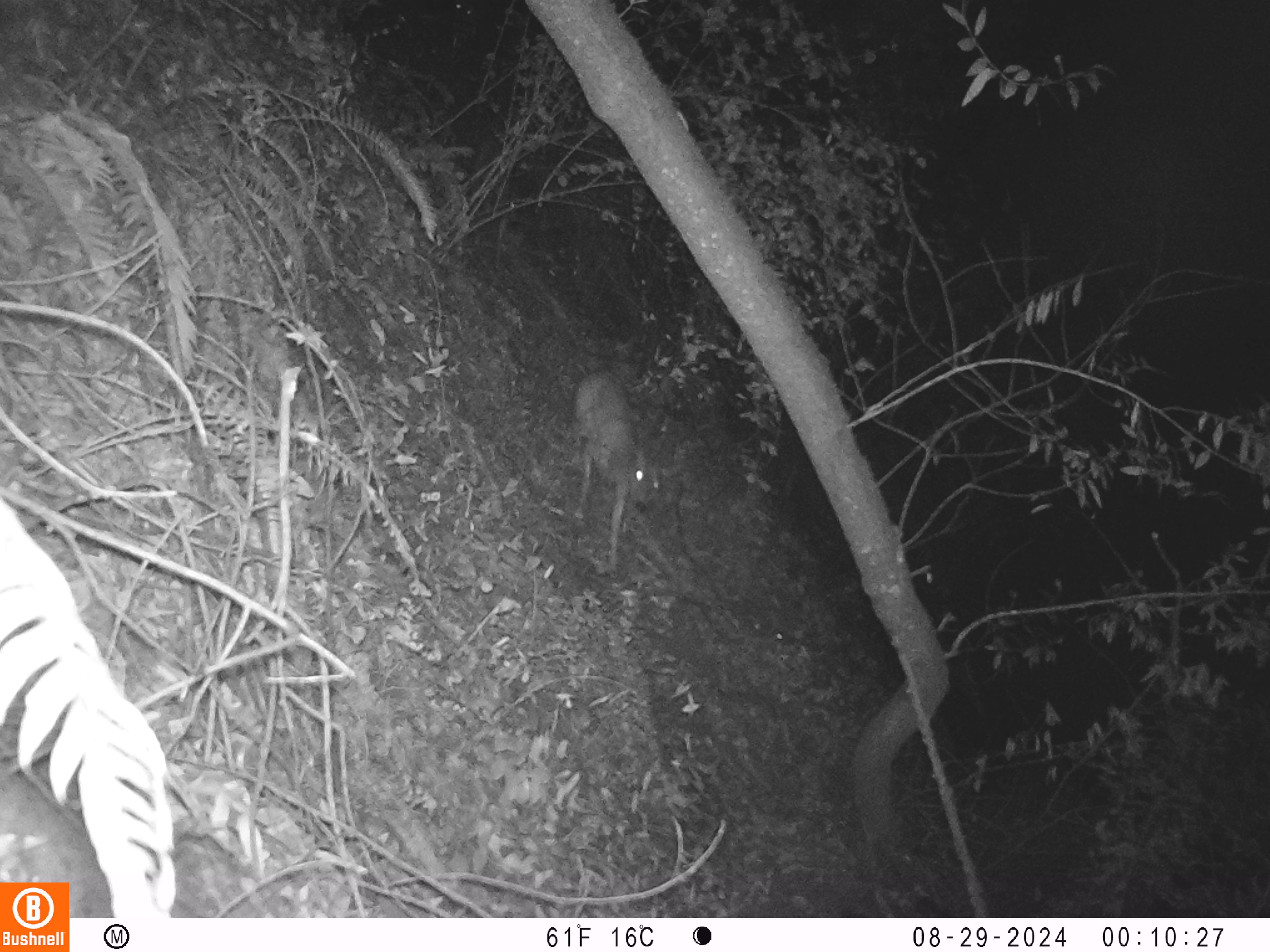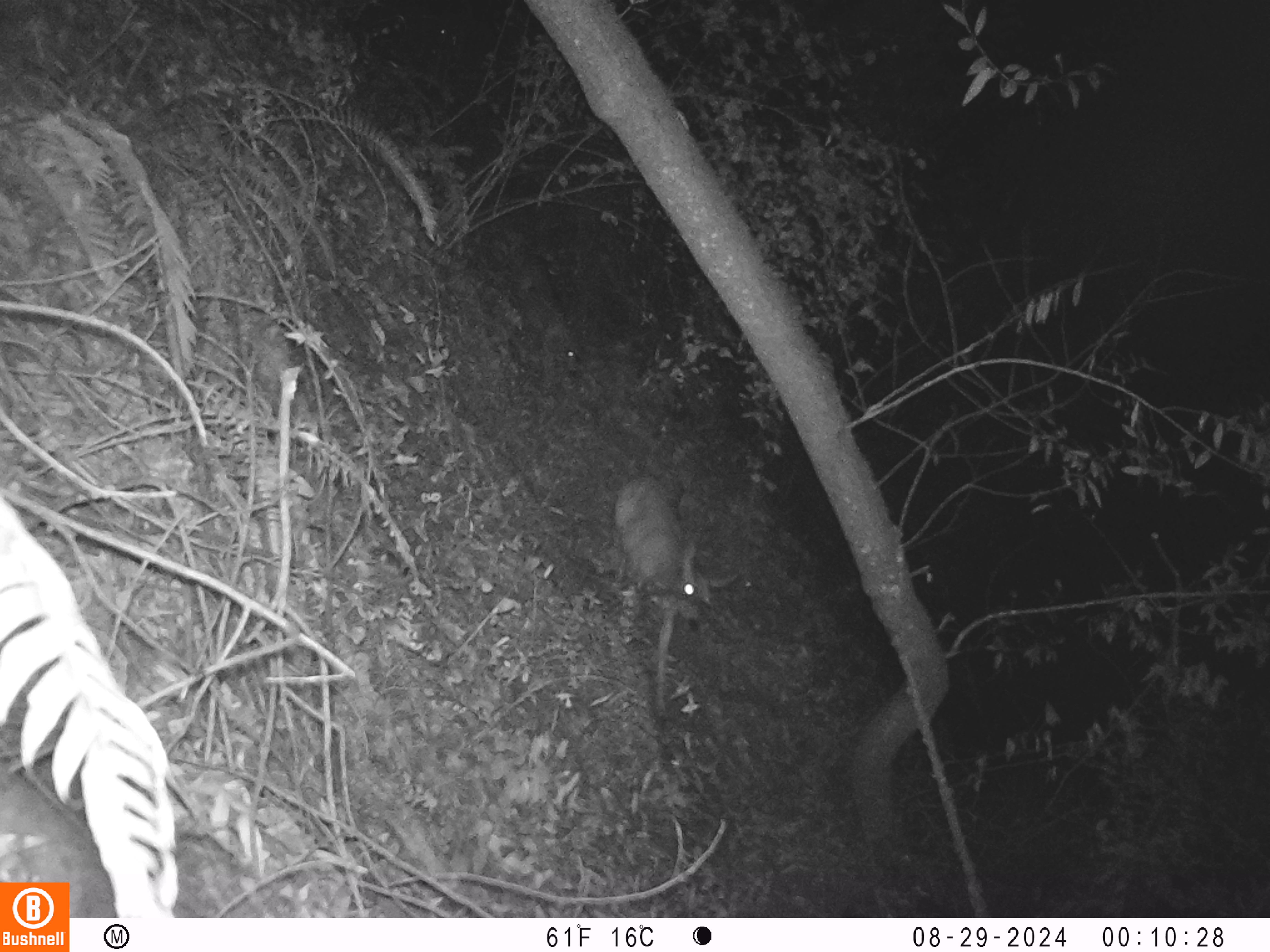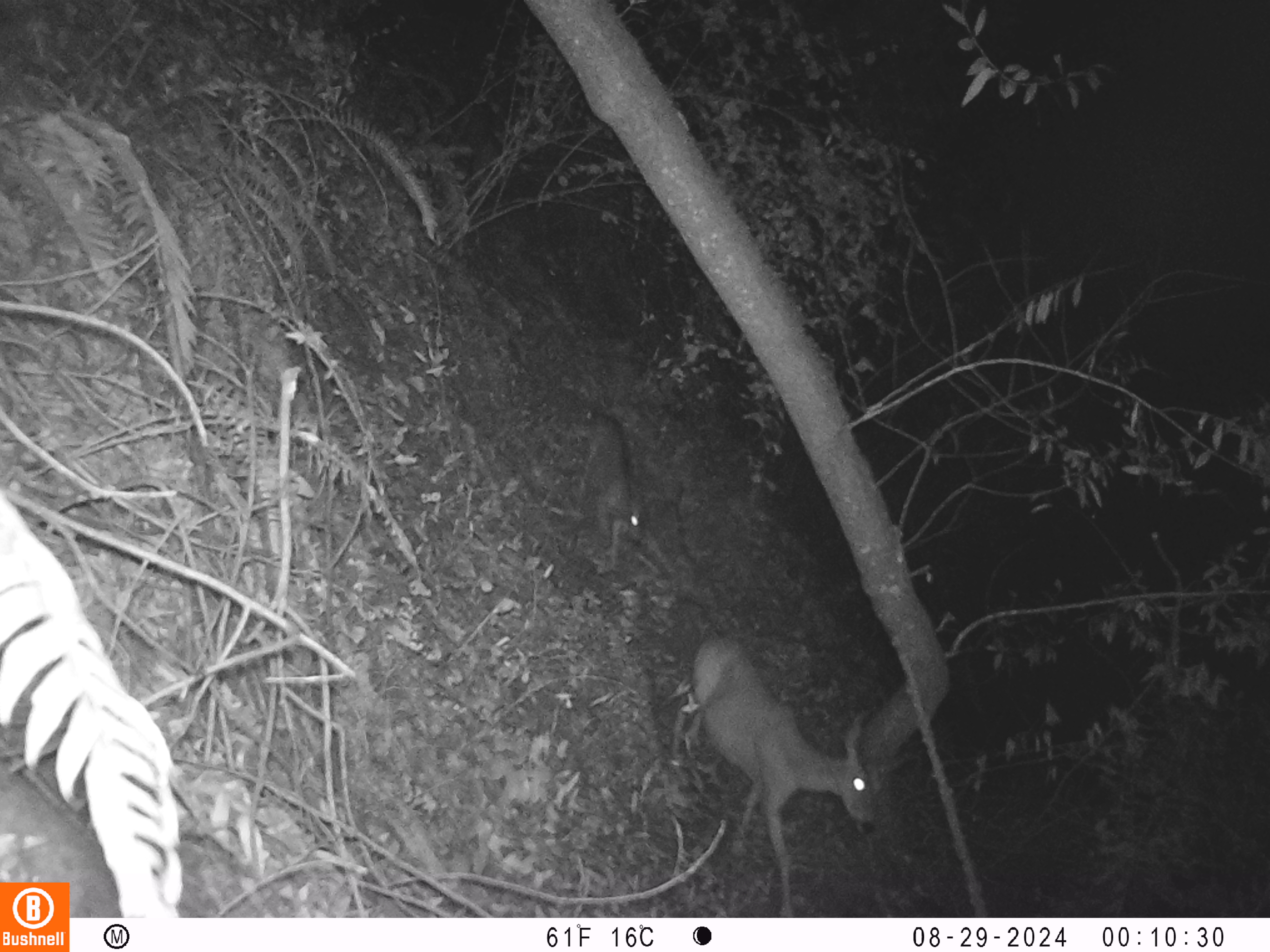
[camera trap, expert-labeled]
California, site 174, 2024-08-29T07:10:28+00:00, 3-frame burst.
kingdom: Animalia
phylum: Chordata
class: Mammalia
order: Artiodactyla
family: Cervidae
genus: Odocoileus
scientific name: Odocoileus hemionus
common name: mule deer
Mule deer (Odocoileus hemionus).